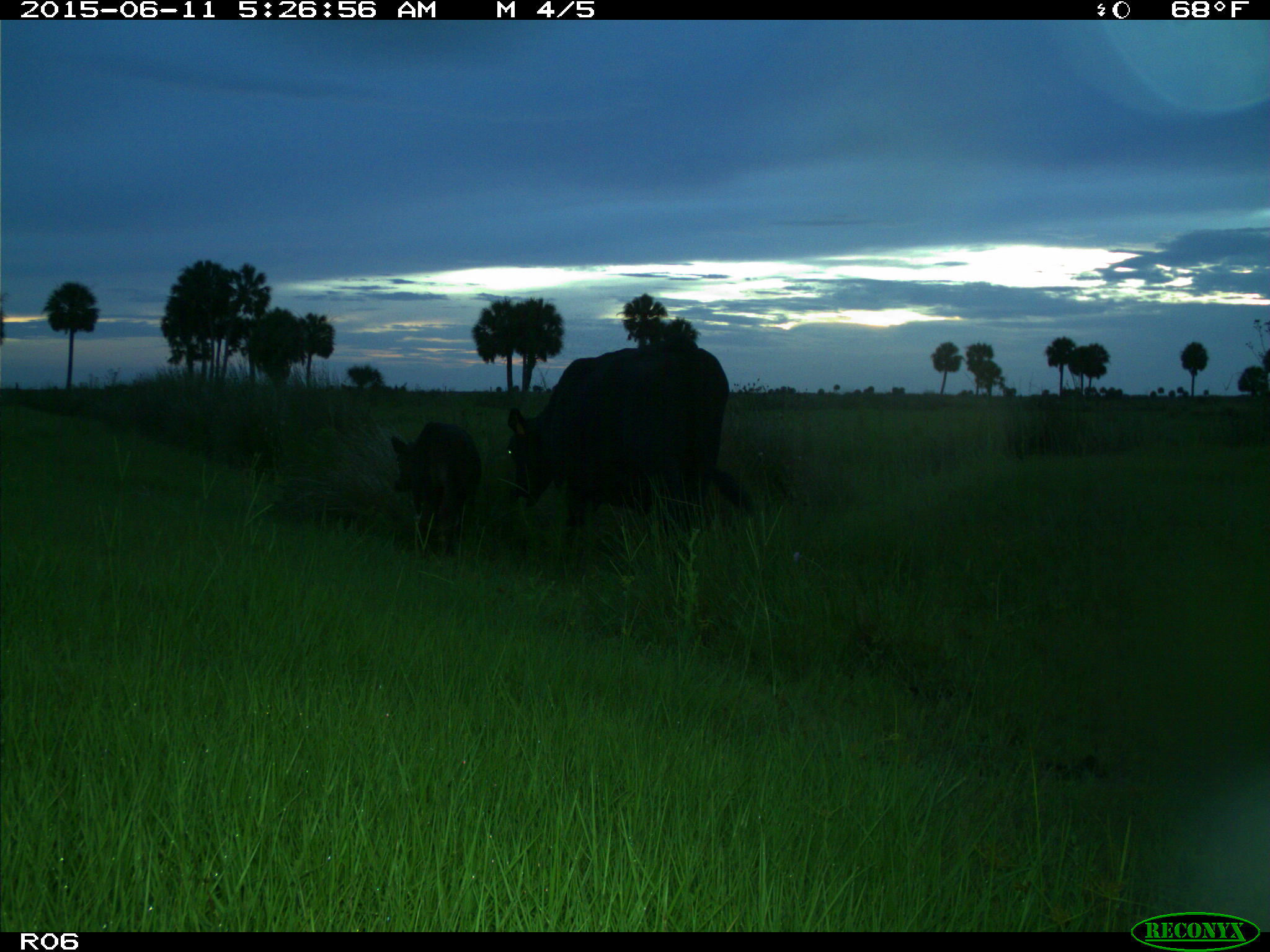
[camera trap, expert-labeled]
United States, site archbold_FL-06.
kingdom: Animalia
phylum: Chordata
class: Mammalia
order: Artiodactyla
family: Bovidae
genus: Bos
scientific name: Bos taurus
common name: domestic cow